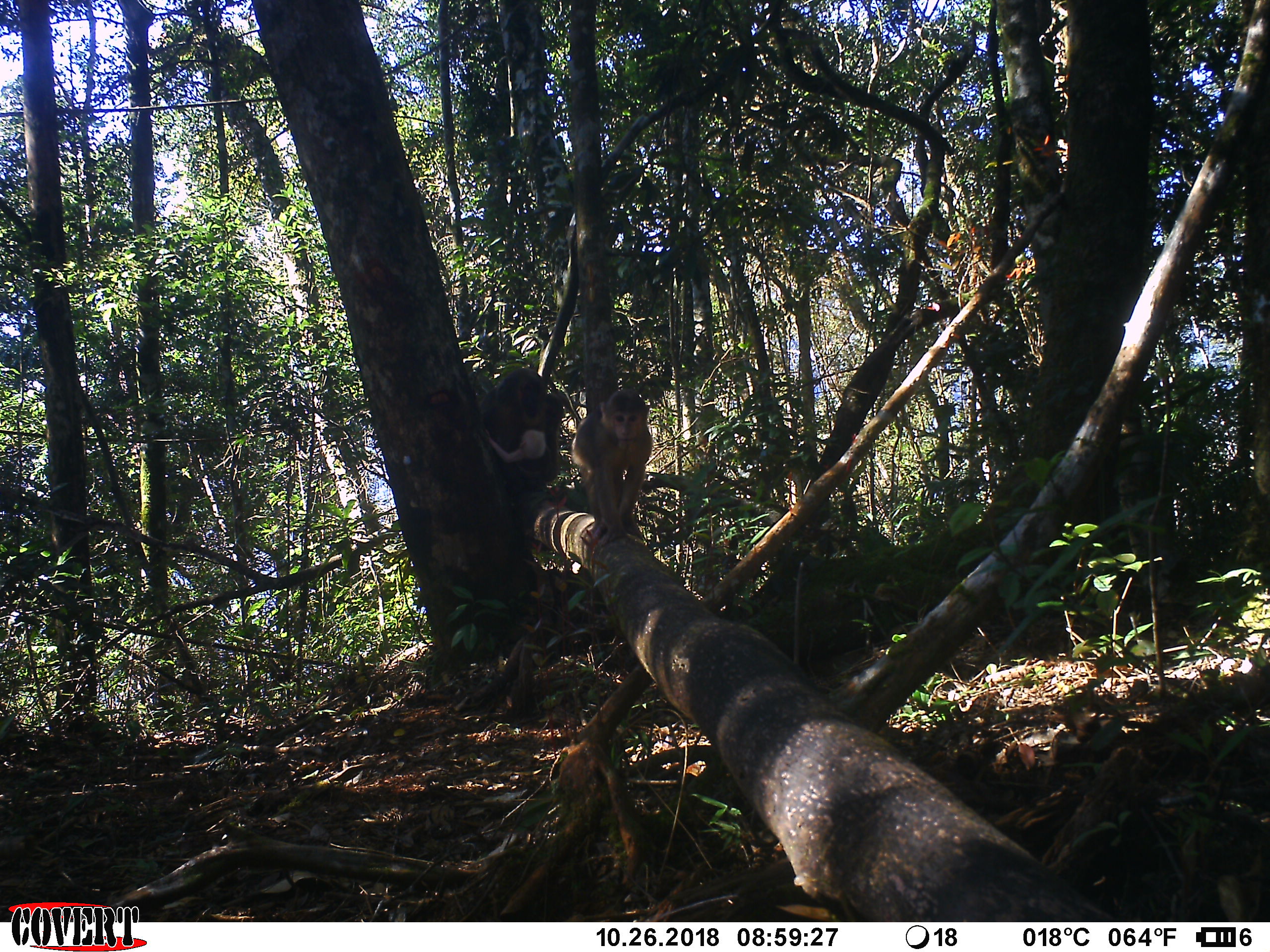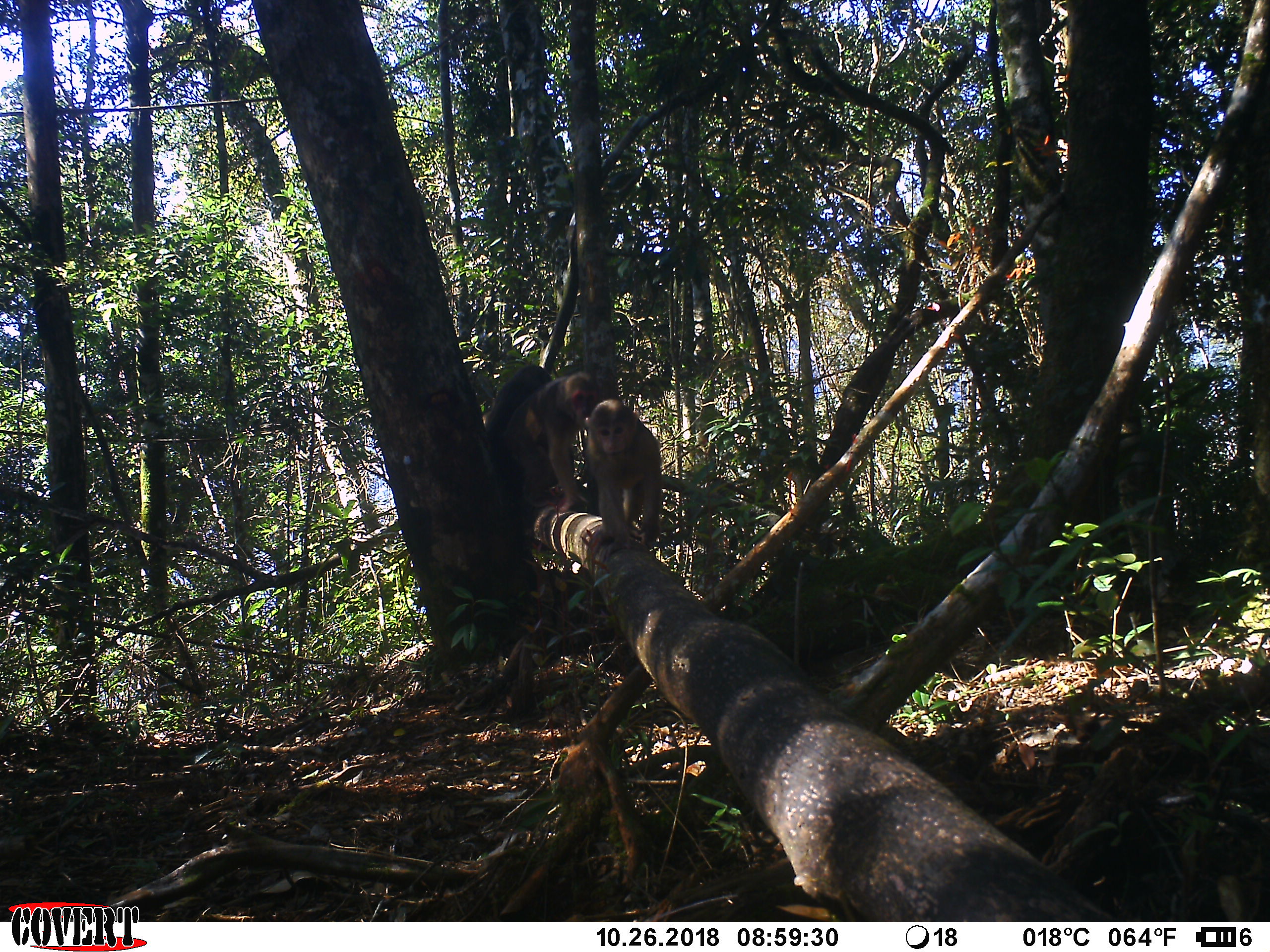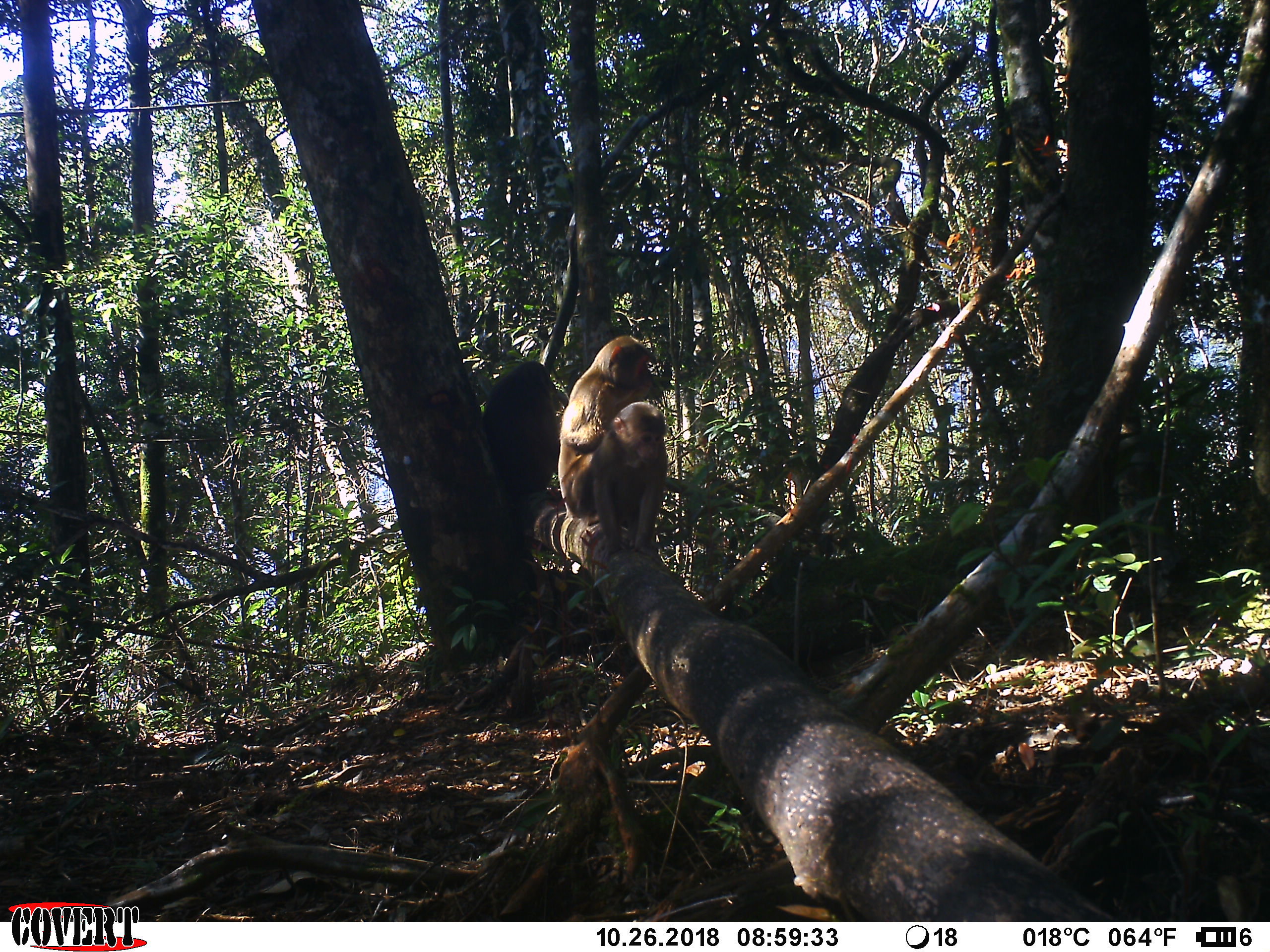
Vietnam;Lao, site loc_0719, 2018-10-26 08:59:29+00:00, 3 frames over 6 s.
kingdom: Animalia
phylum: Chordata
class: Mammalia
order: Primates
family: Cercopithecidae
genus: Macaca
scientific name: Macaca arctoides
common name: stump-tailed macaque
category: stump tailed macaque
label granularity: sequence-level